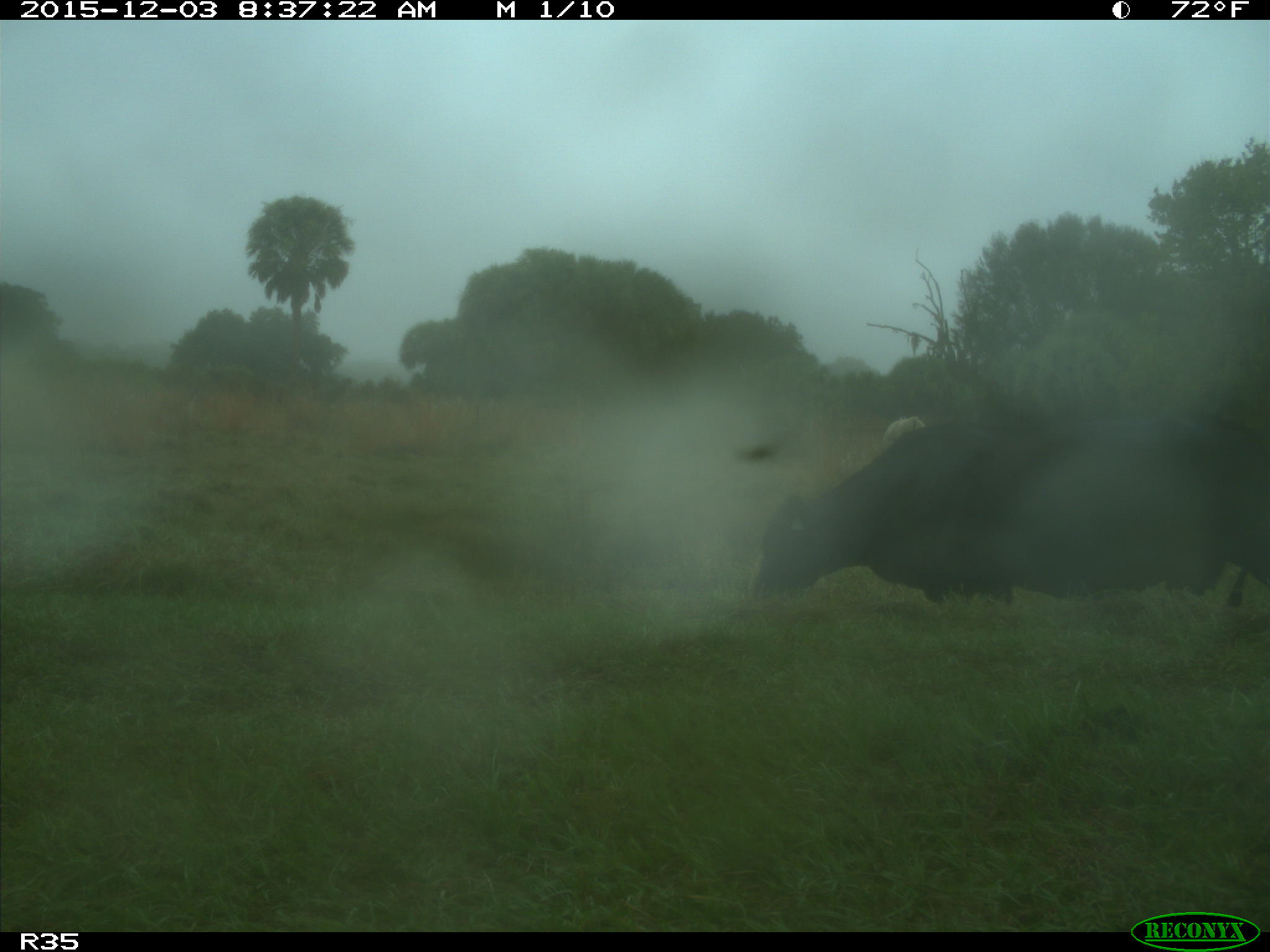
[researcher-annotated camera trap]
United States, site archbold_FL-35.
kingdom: Animalia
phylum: Chordata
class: Mammalia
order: Artiodactyla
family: Bovidae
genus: Bos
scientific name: Bos taurus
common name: domestic cow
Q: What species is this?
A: Bos taurus (domestic cow).